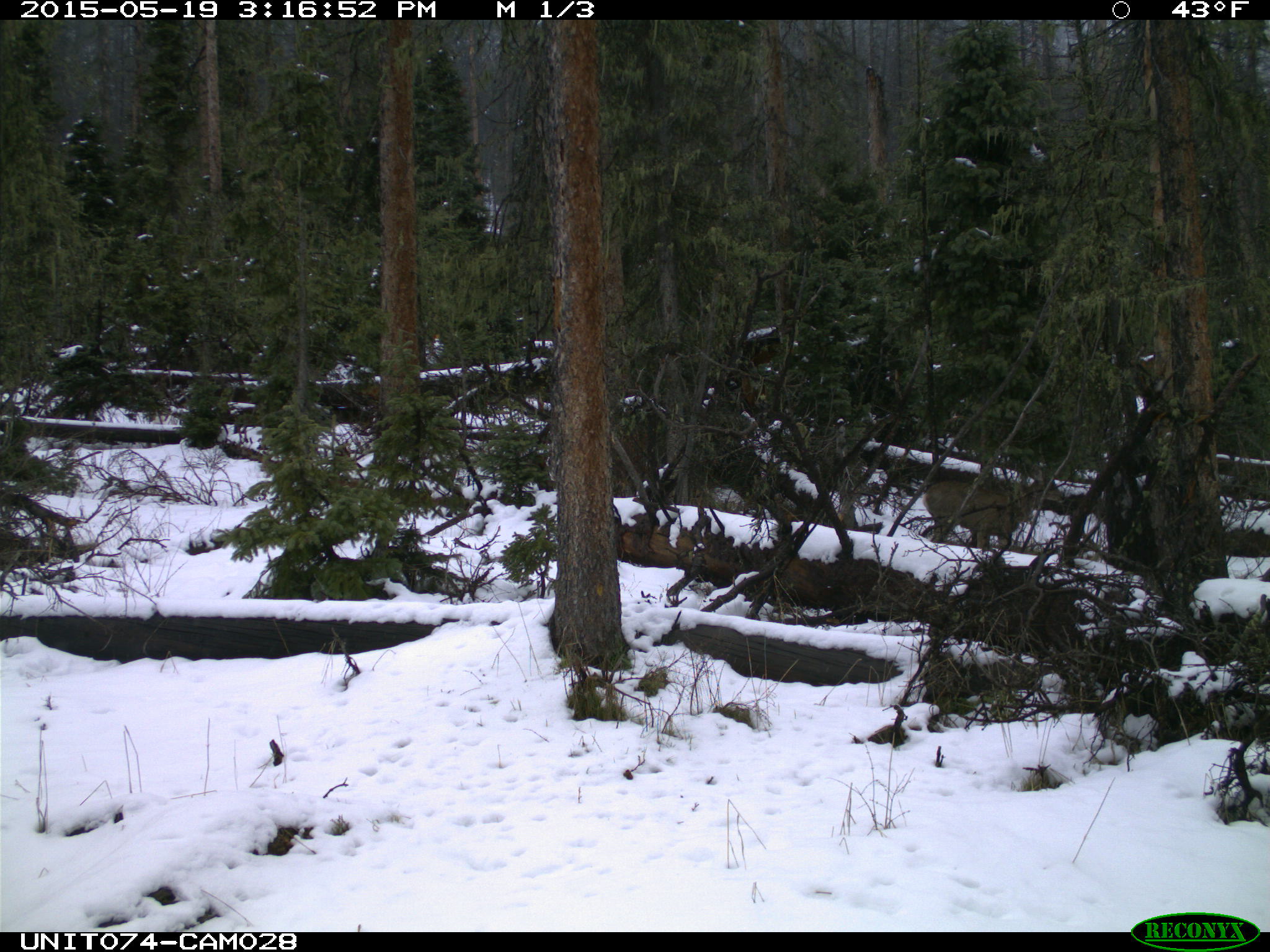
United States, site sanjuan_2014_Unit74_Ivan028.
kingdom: Animalia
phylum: Chordata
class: Mammalia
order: Artiodactyla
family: Cervidae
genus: Odocoileus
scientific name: Odocoileus hemionus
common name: mule deer